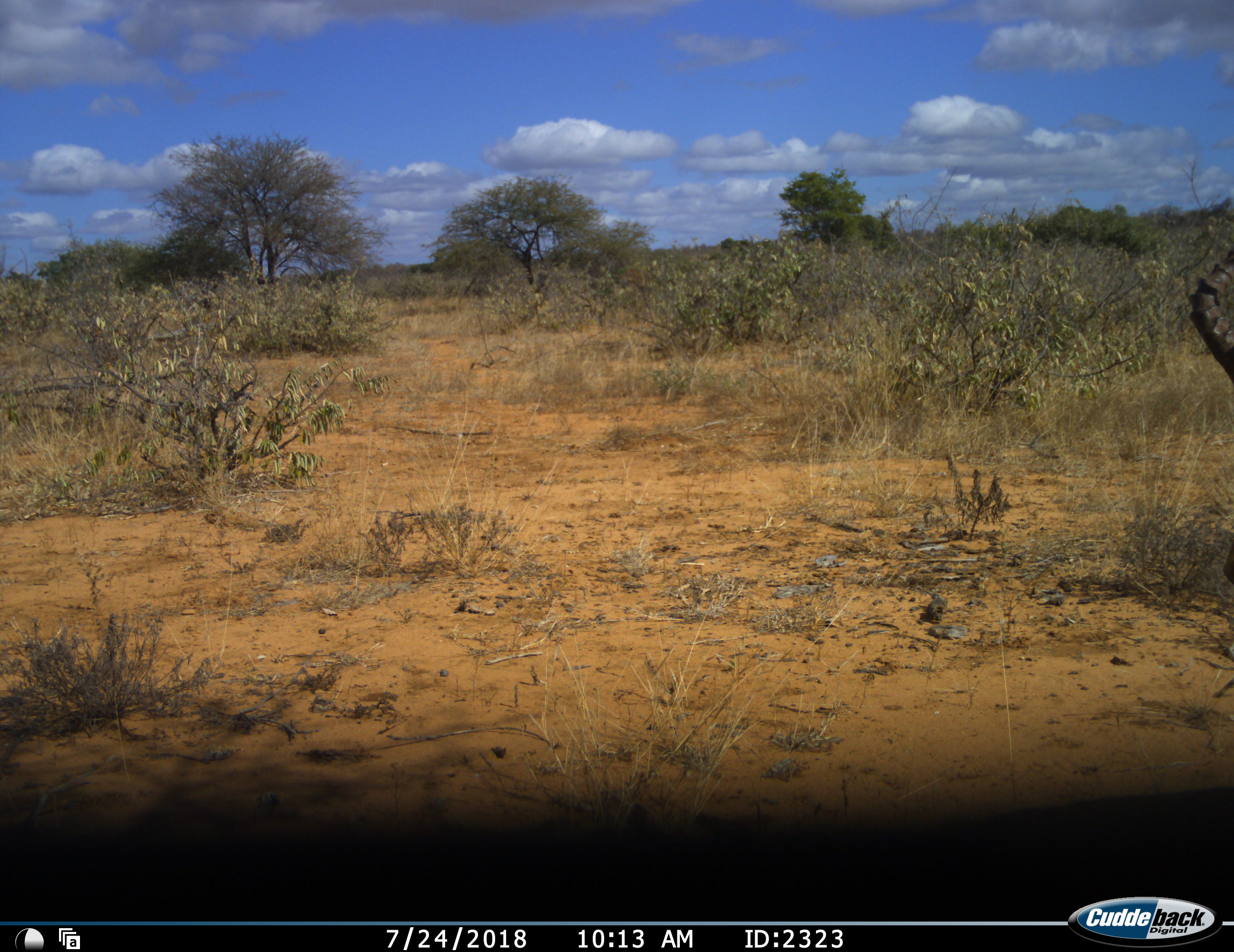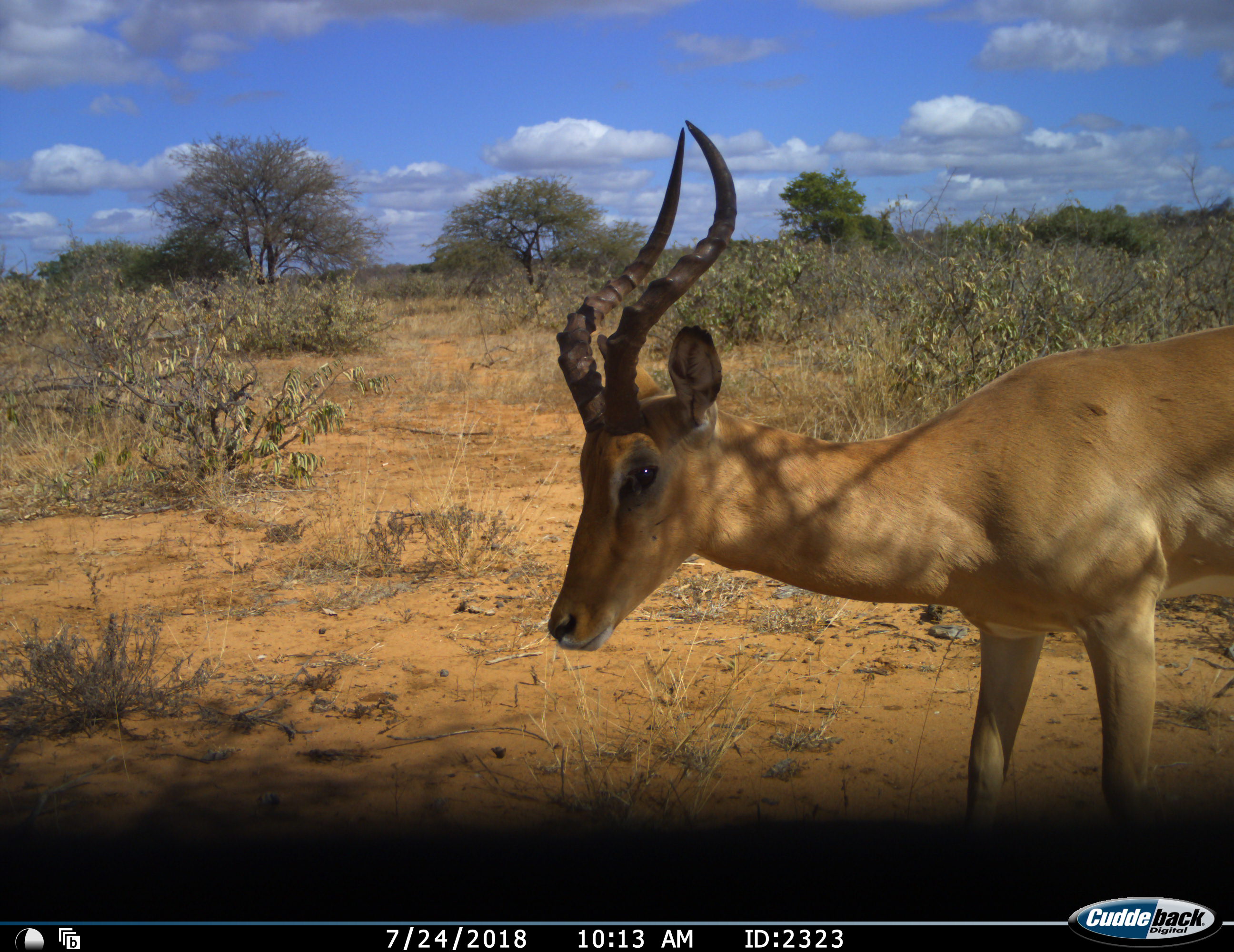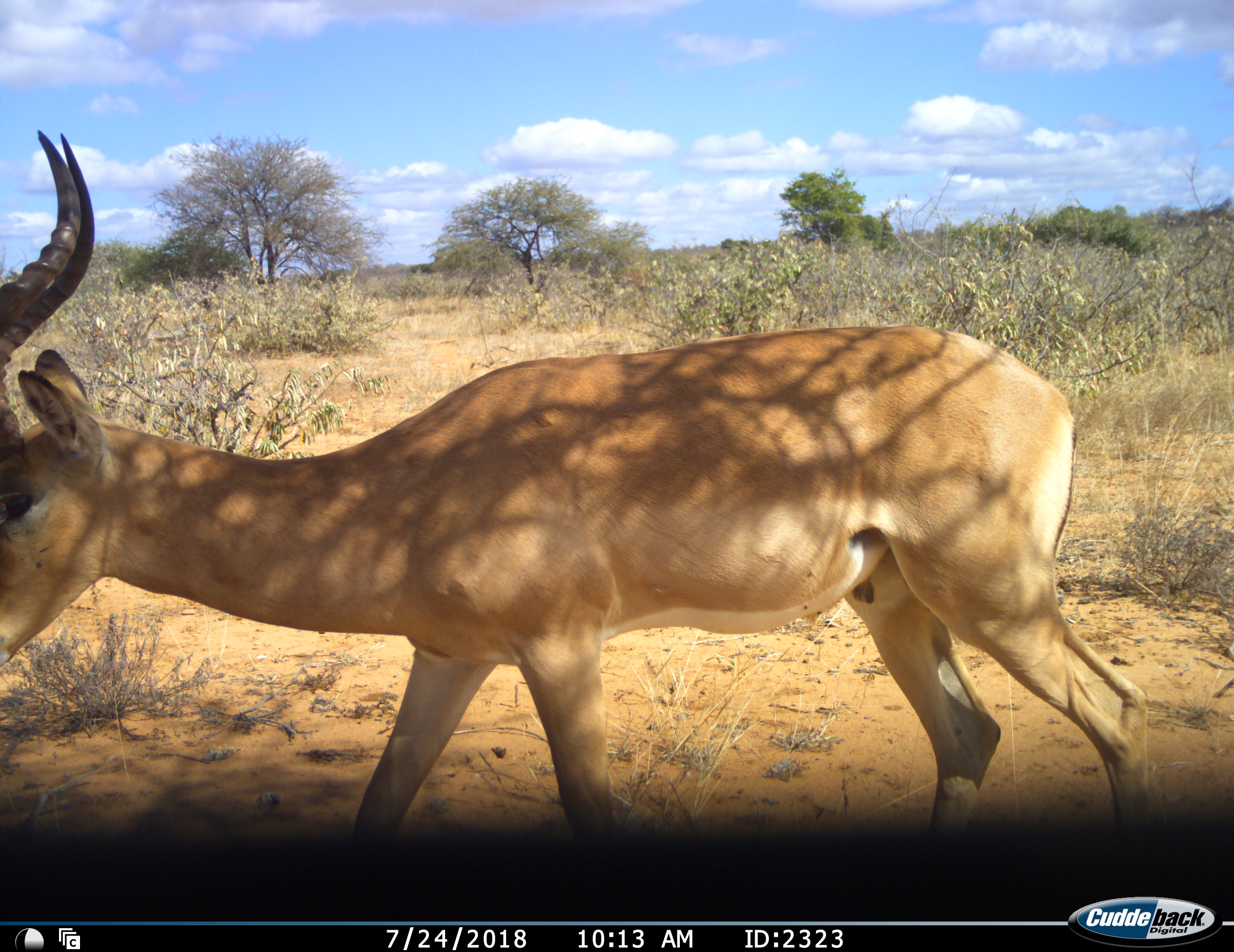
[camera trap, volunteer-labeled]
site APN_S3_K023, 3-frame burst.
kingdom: Animalia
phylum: Chordata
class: Mammalia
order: Artiodactyla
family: Bovidae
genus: Aepyceros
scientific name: Aepyceros melampus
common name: impala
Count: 1.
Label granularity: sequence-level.